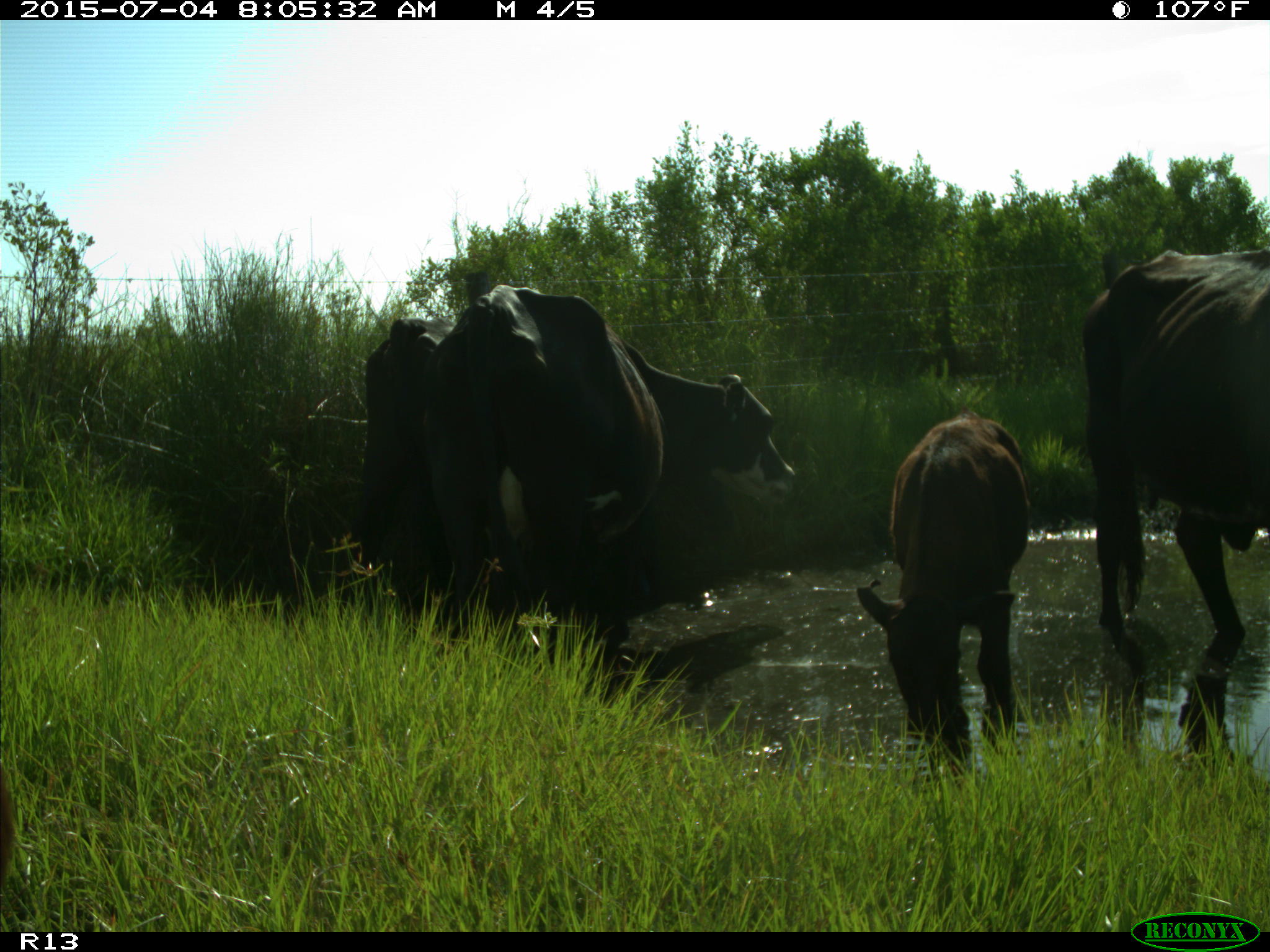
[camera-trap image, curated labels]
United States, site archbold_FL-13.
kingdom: Animalia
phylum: Chordata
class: Mammalia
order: Artiodactyla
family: Bovidae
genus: Bos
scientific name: Bos taurus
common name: domestic cow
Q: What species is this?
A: Bos taurus (domestic cow).